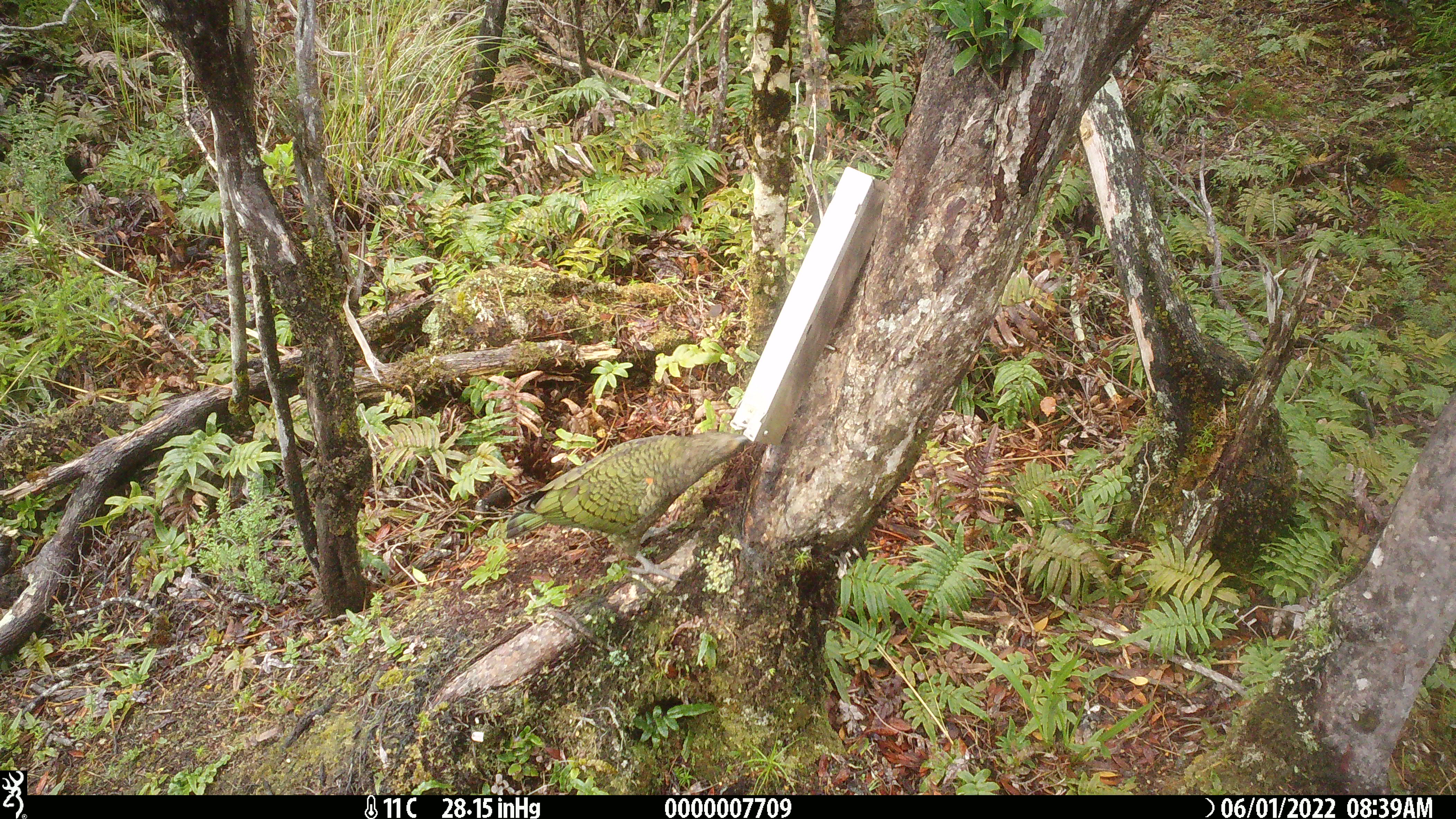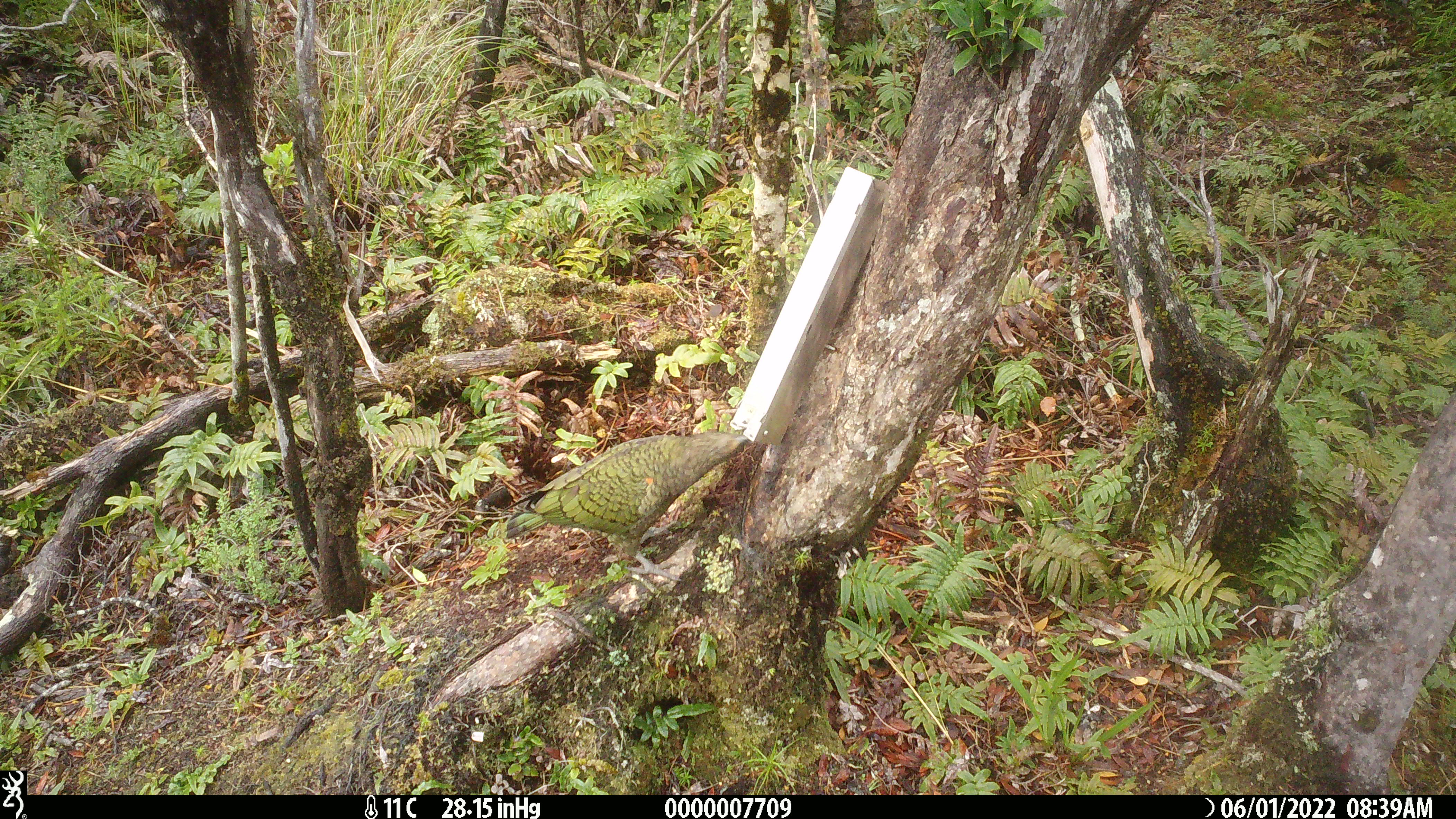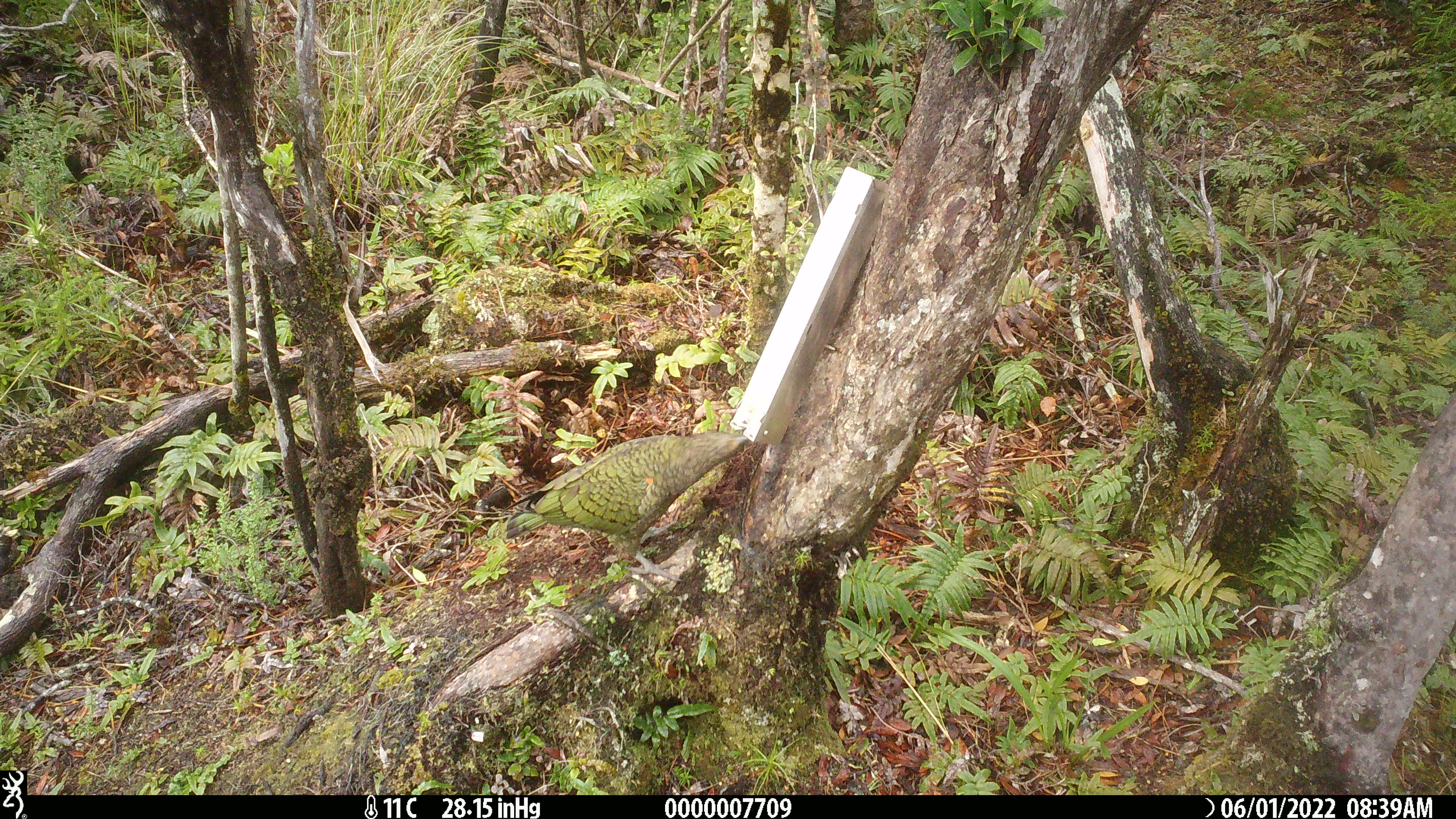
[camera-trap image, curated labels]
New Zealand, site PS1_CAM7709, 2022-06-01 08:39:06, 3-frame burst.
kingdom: Animalia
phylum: Chordata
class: Aves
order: Psittaciformes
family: Strigopidae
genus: Nestor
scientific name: Nestor notabilis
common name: kea